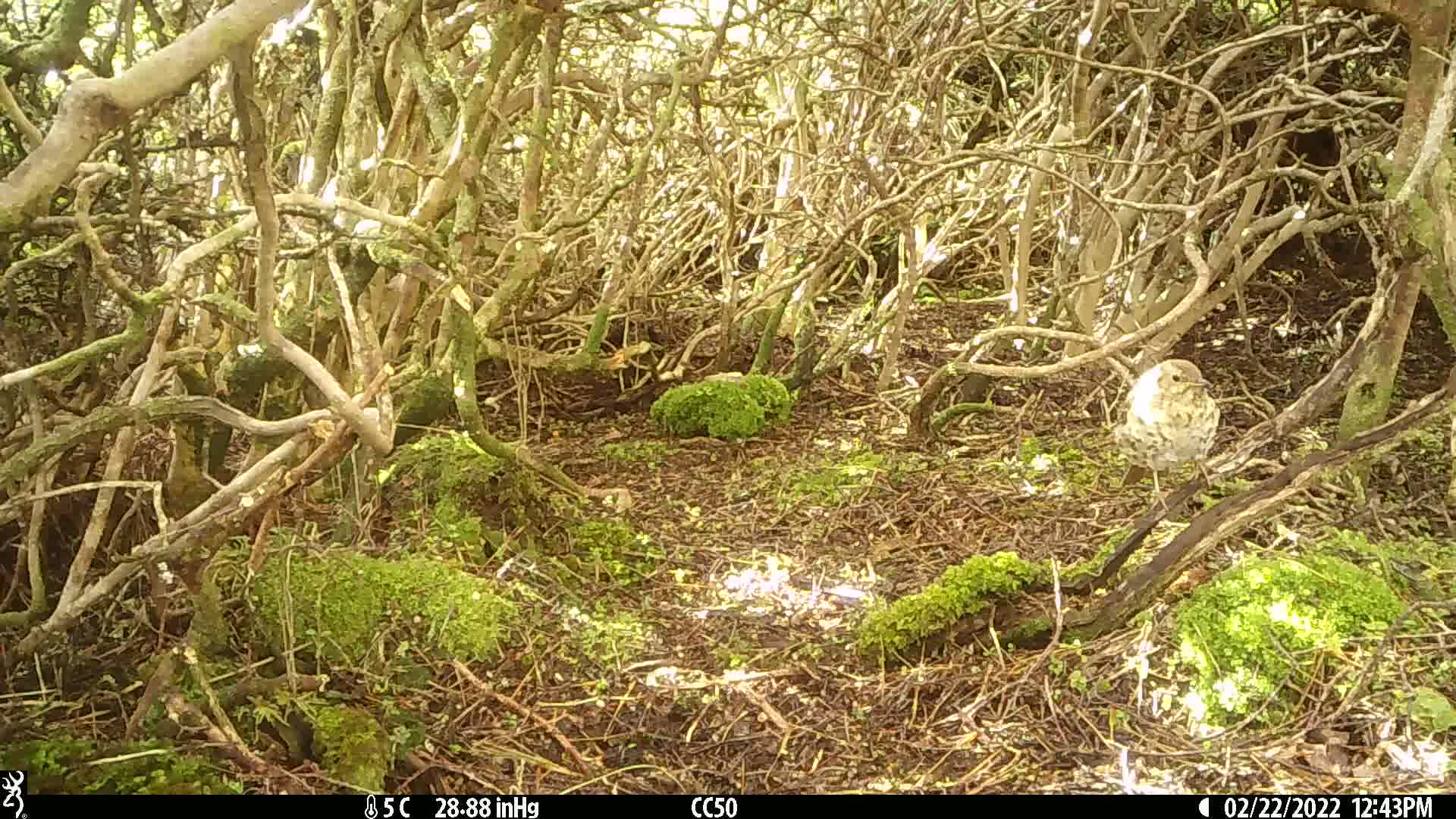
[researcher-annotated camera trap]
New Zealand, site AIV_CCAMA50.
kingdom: Animalia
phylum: Chordata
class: Aves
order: Passeriformes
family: Turdidae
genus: Turdus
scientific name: Turdus philomelos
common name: song thrush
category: thrush